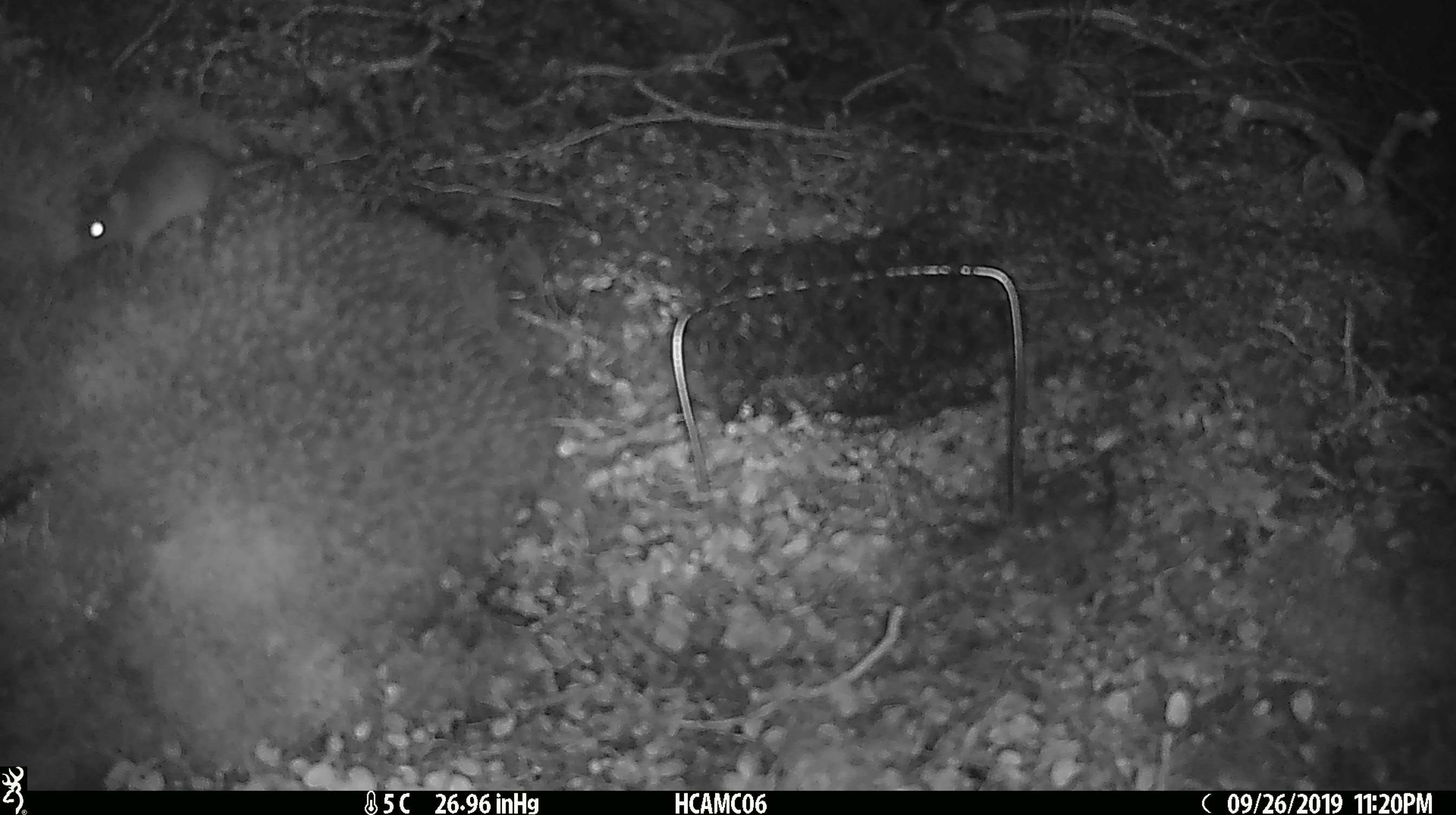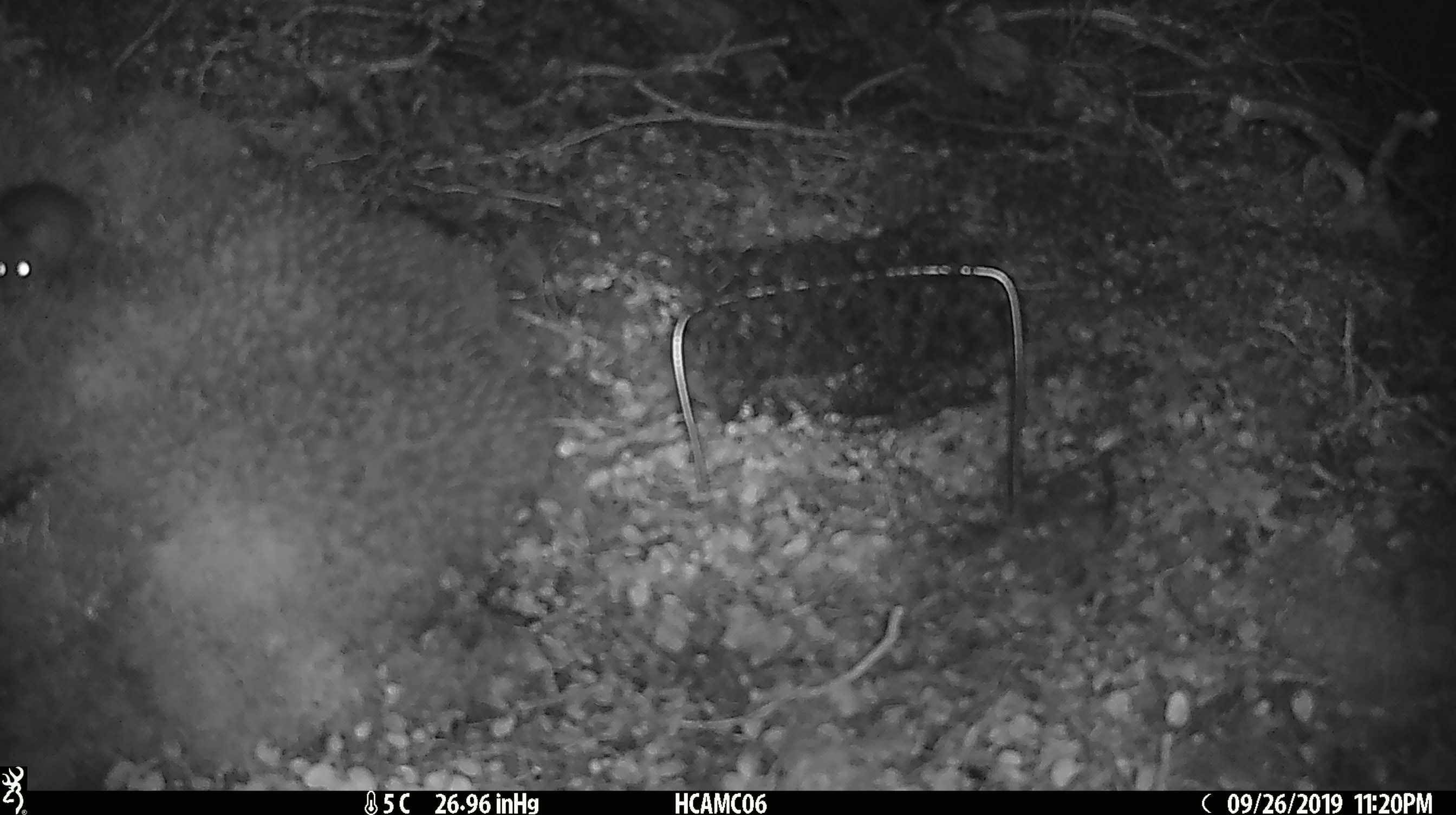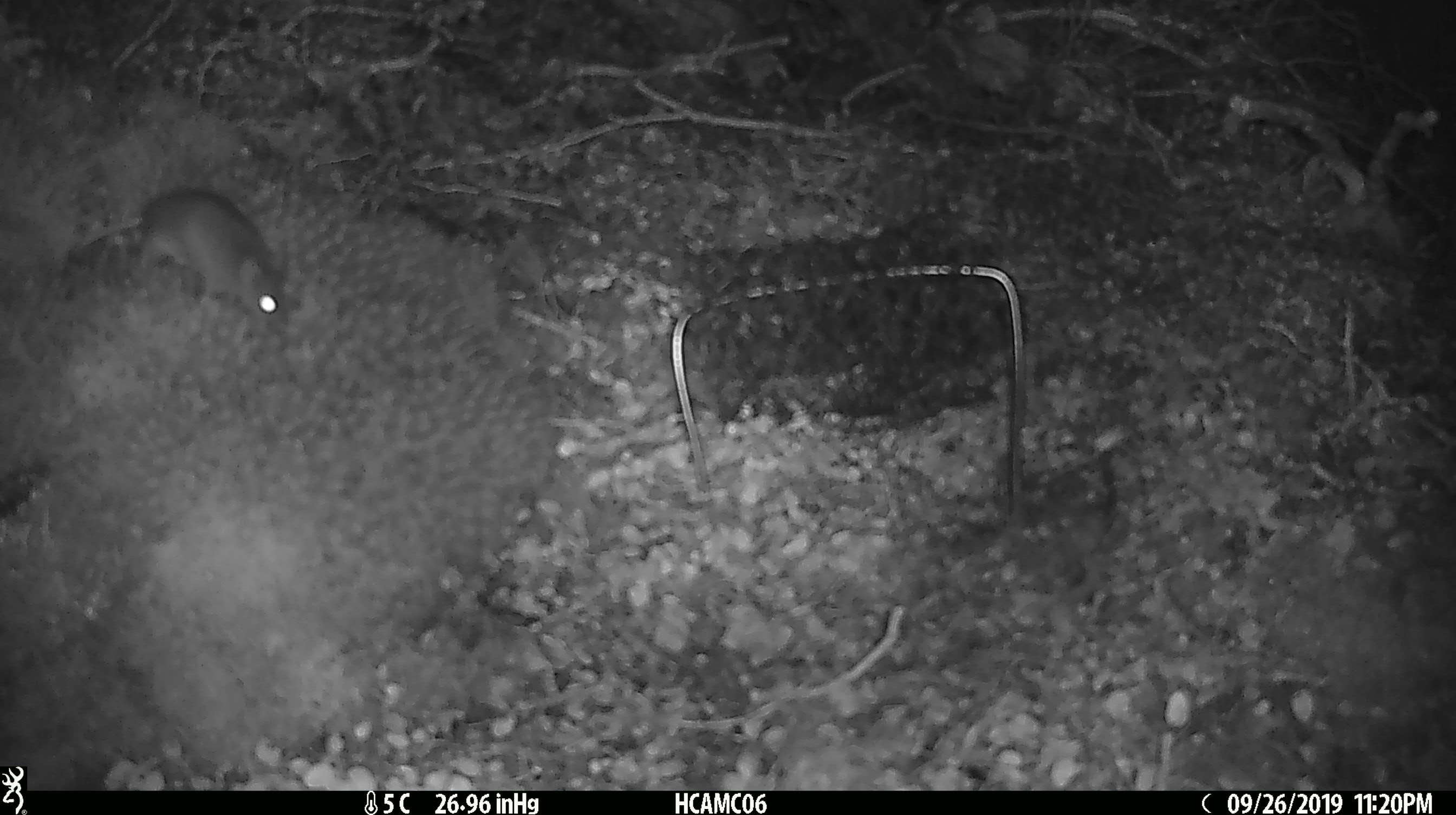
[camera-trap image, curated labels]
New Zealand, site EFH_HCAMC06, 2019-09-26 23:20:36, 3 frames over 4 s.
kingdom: Animalia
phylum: Chordata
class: Mammalia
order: Rodentia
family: Muridae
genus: Mus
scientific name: Mus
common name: mouse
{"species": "mouse (Mus)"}